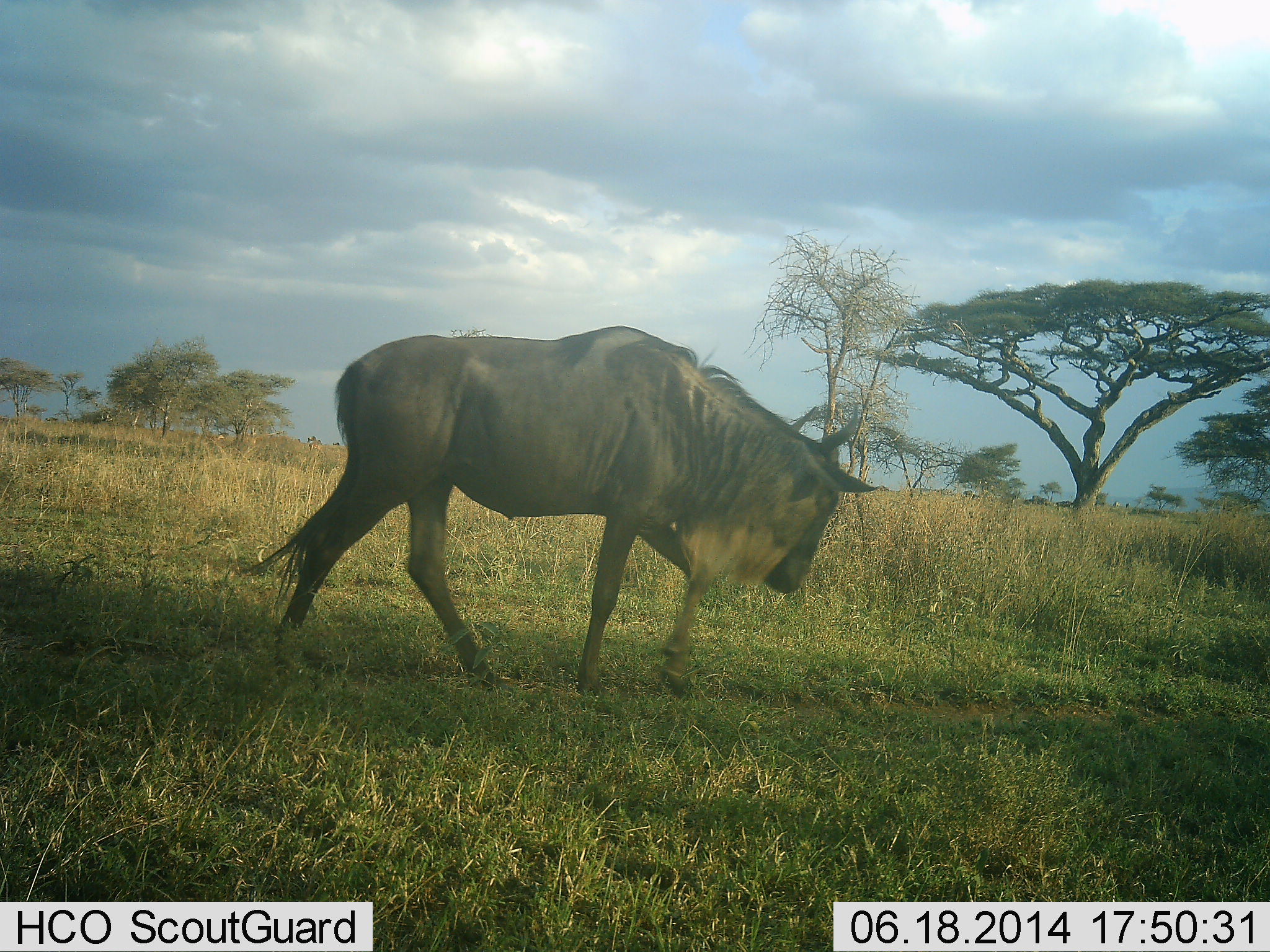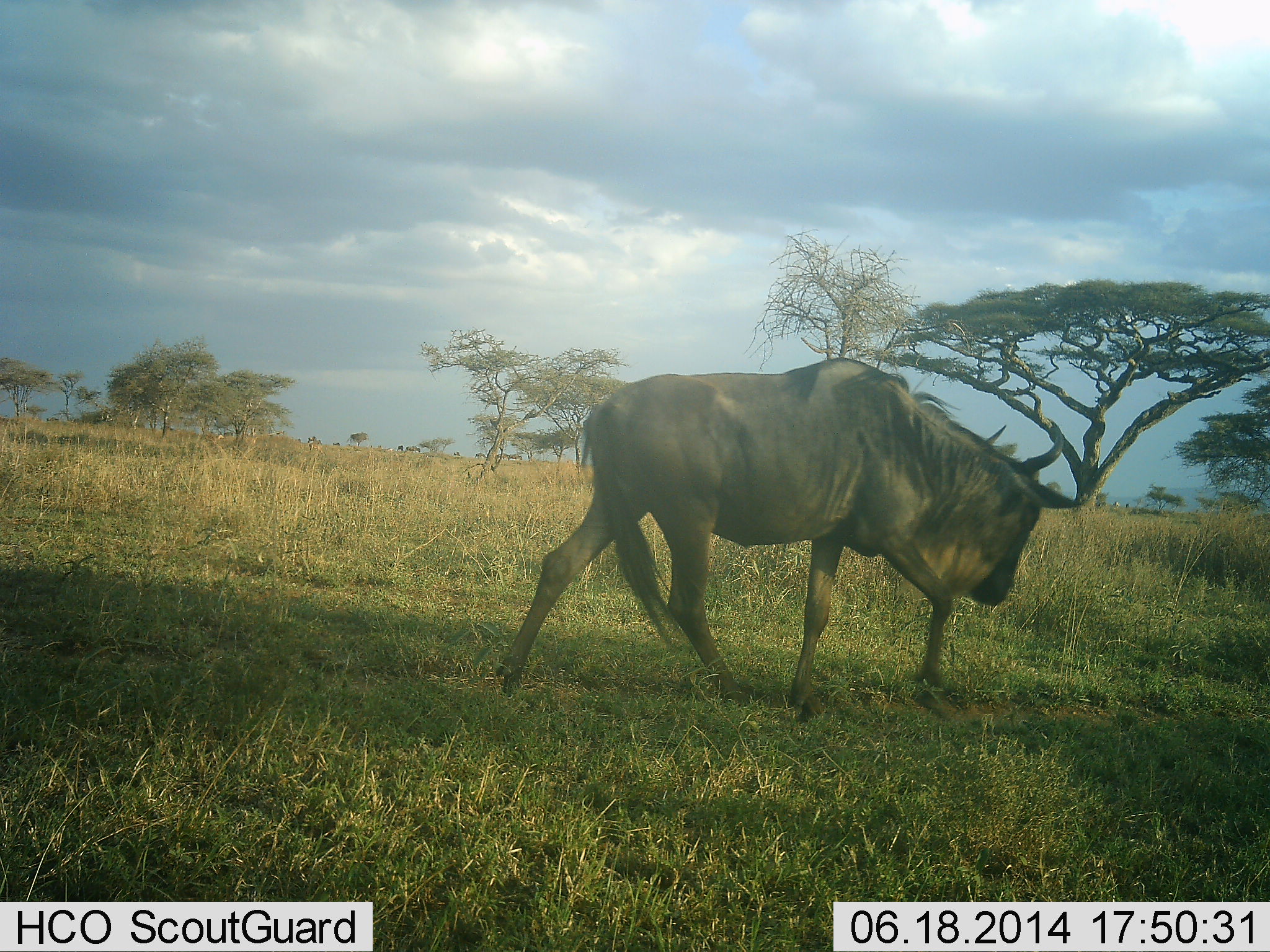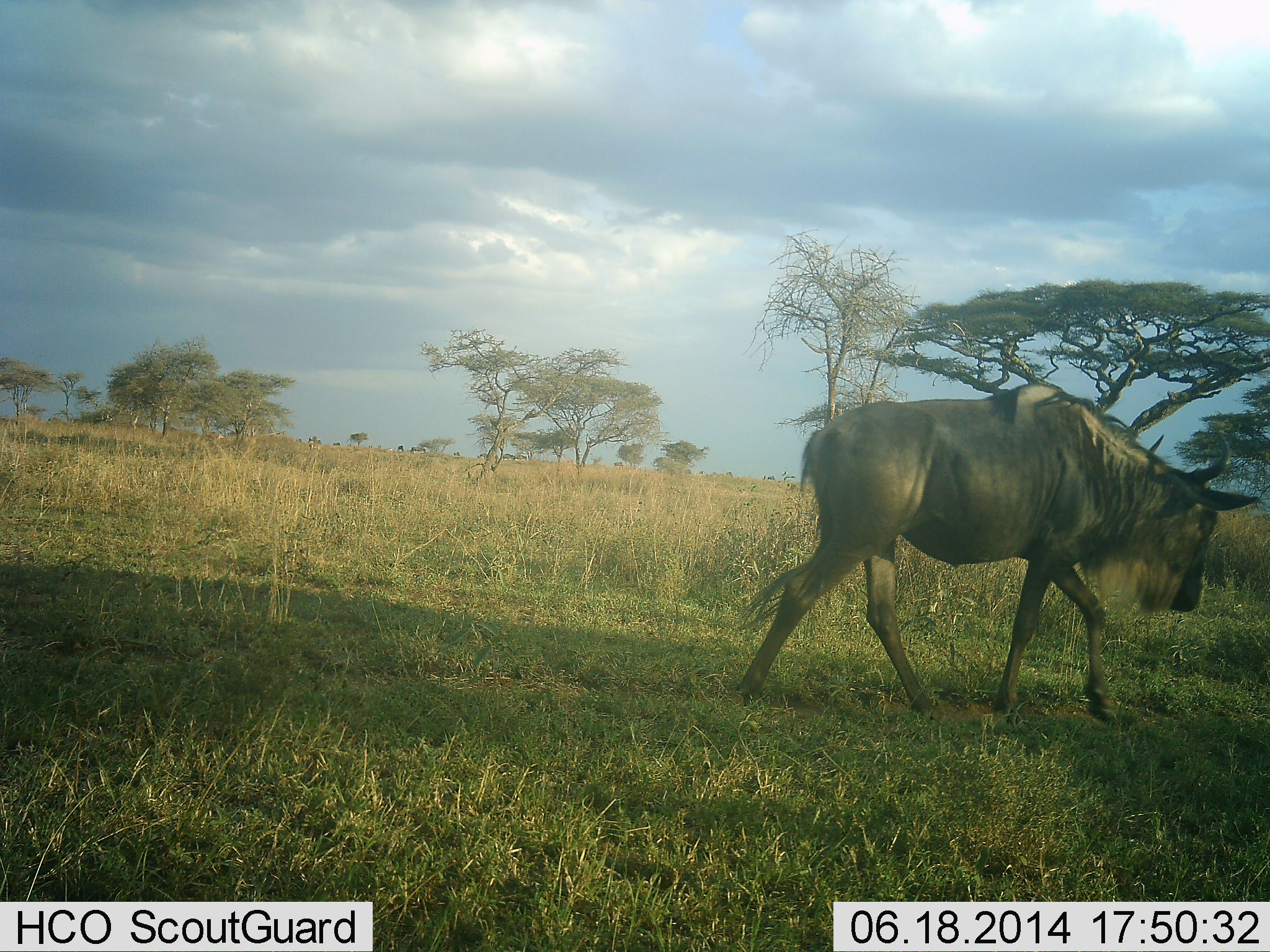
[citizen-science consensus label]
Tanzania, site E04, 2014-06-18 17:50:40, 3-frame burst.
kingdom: Animalia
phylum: Chordata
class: Mammalia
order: Artiodactyla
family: Bovidae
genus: Connochaetes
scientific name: Connochaetes taurinus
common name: blue wildebeest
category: wildebeest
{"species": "wildebeest (blue wildebeest) (Connochaetes taurinus)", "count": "1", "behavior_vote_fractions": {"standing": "0%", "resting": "0%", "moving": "100%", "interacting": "0%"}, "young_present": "0%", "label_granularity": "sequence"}